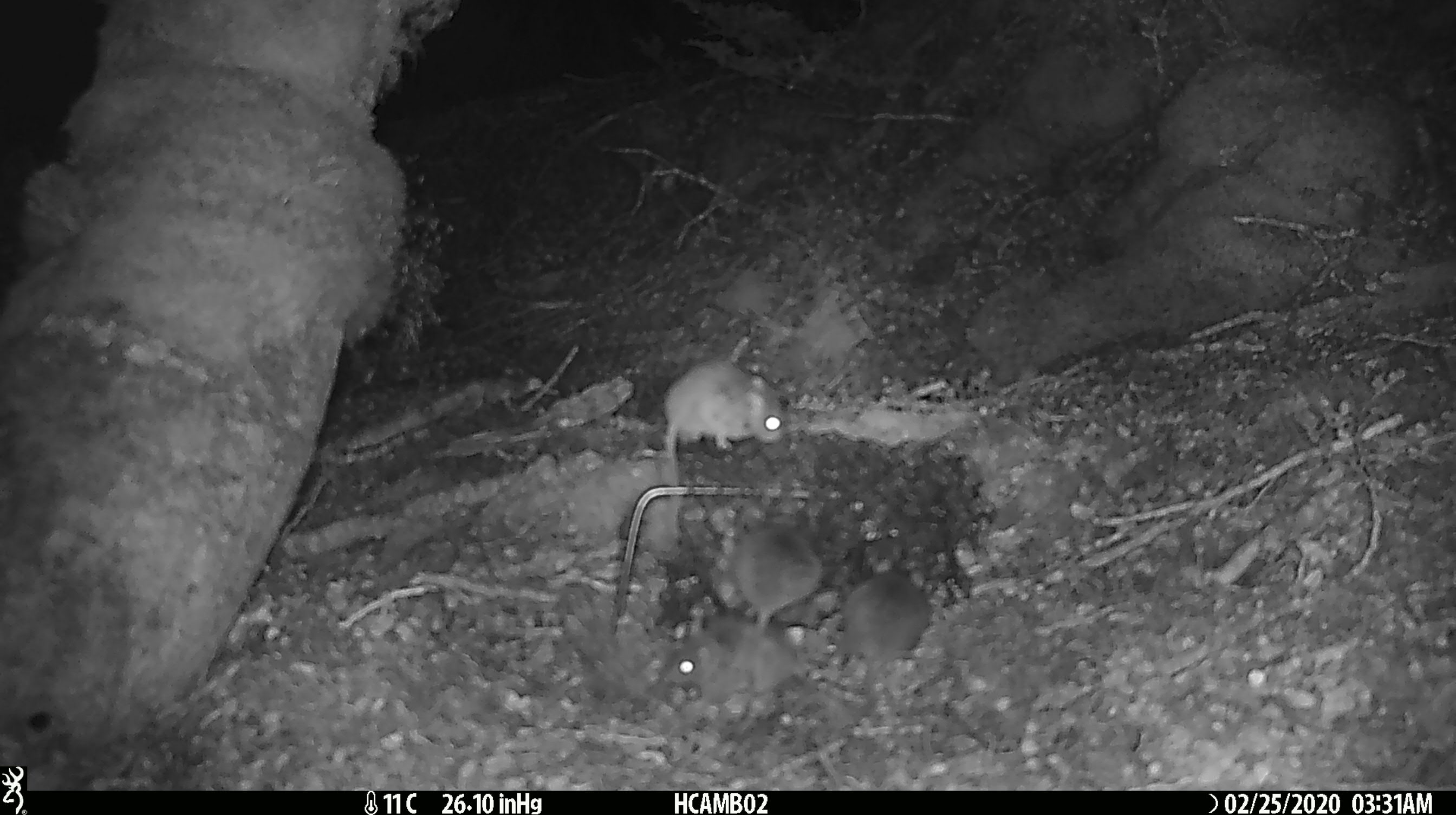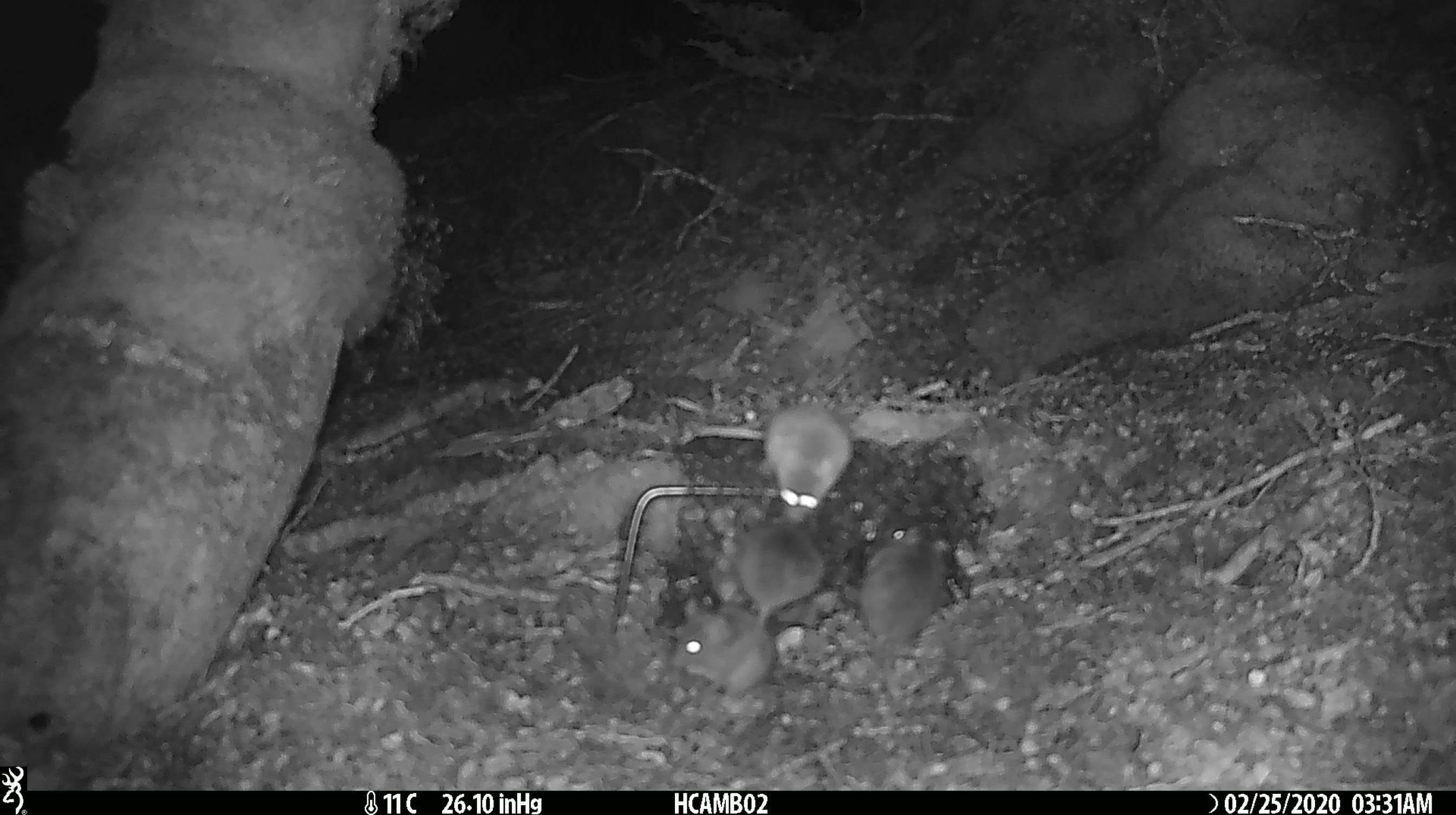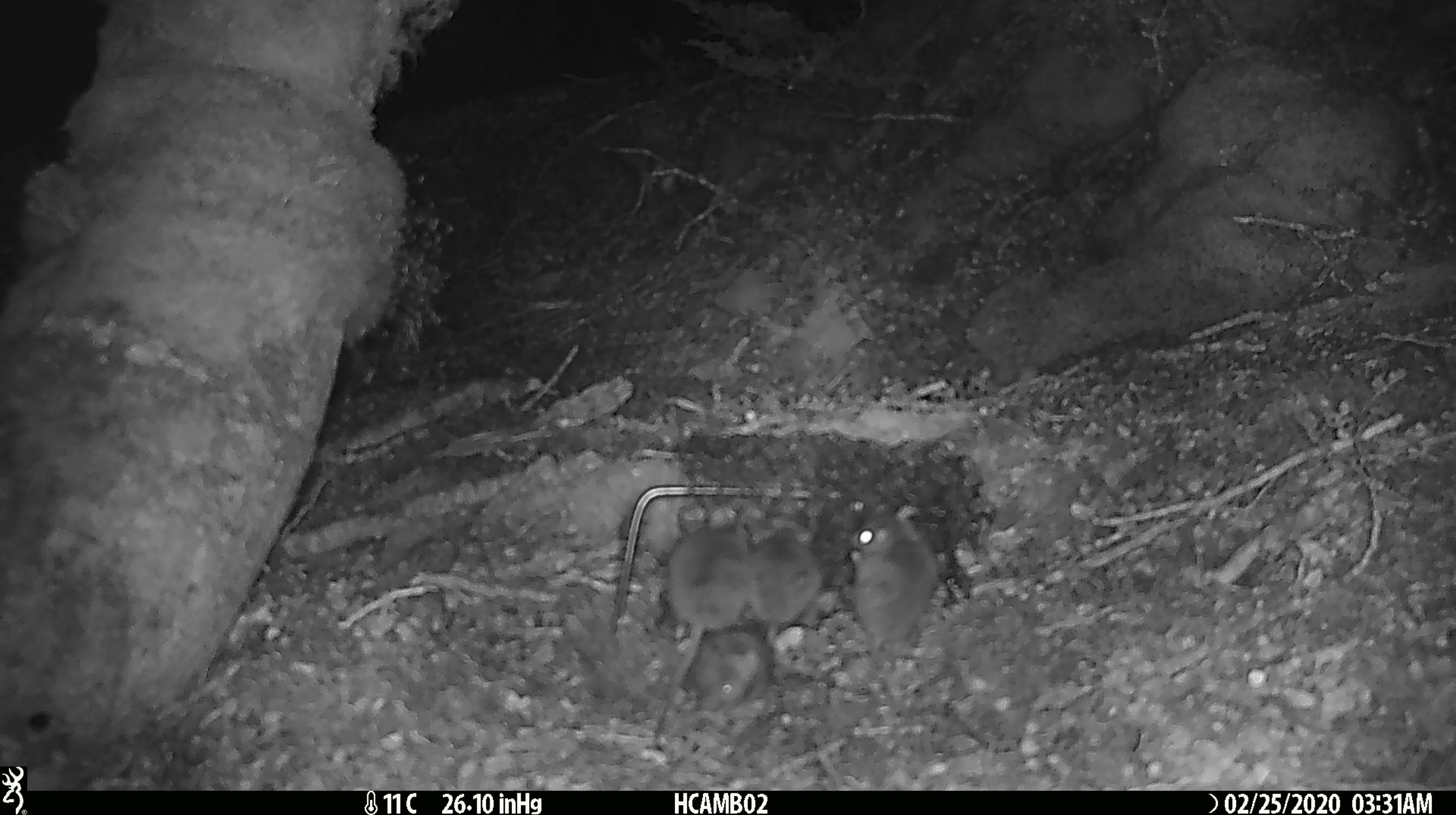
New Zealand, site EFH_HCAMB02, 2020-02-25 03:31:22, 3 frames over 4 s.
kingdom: Animalia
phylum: Chordata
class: Mammalia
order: Rodentia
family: Muridae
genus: Mus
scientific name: Mus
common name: mouse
Mouse (Mus).